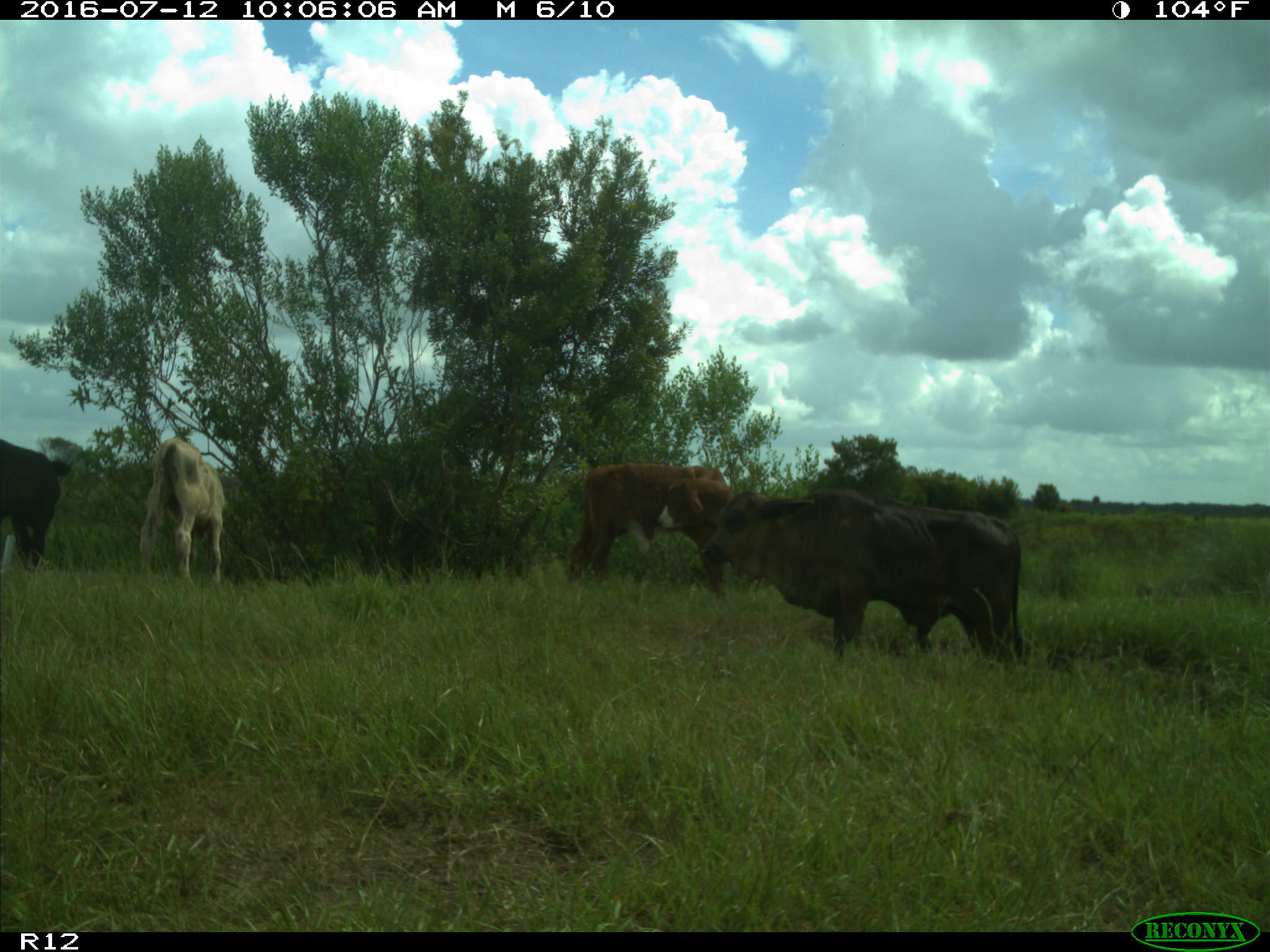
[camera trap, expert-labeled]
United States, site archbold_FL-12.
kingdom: Animalia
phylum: Chordata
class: Mammalia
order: Artiodactyla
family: Bovidae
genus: Bos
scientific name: Bos taurus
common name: domestic cow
Bos taurus (domestic cow).